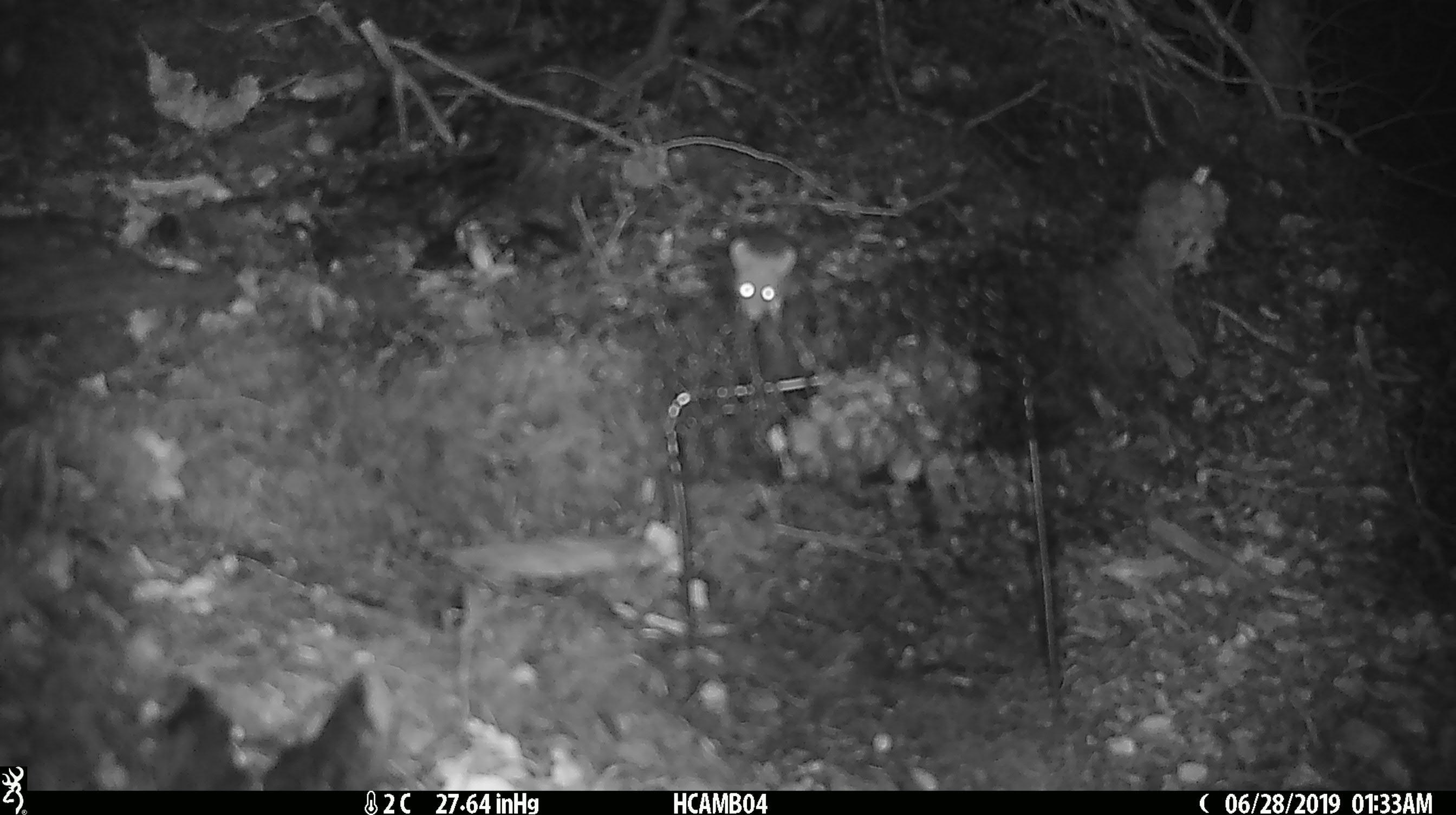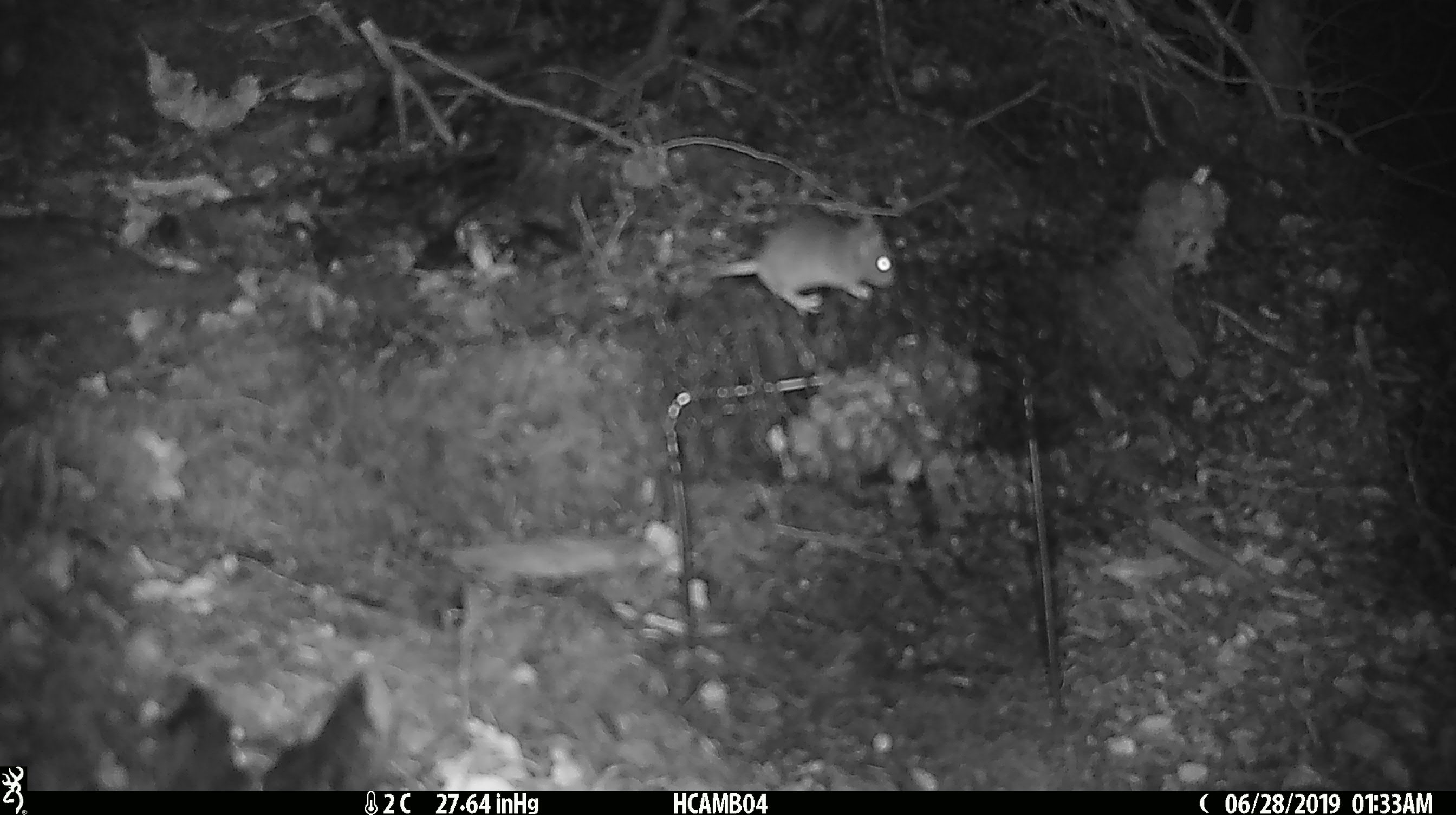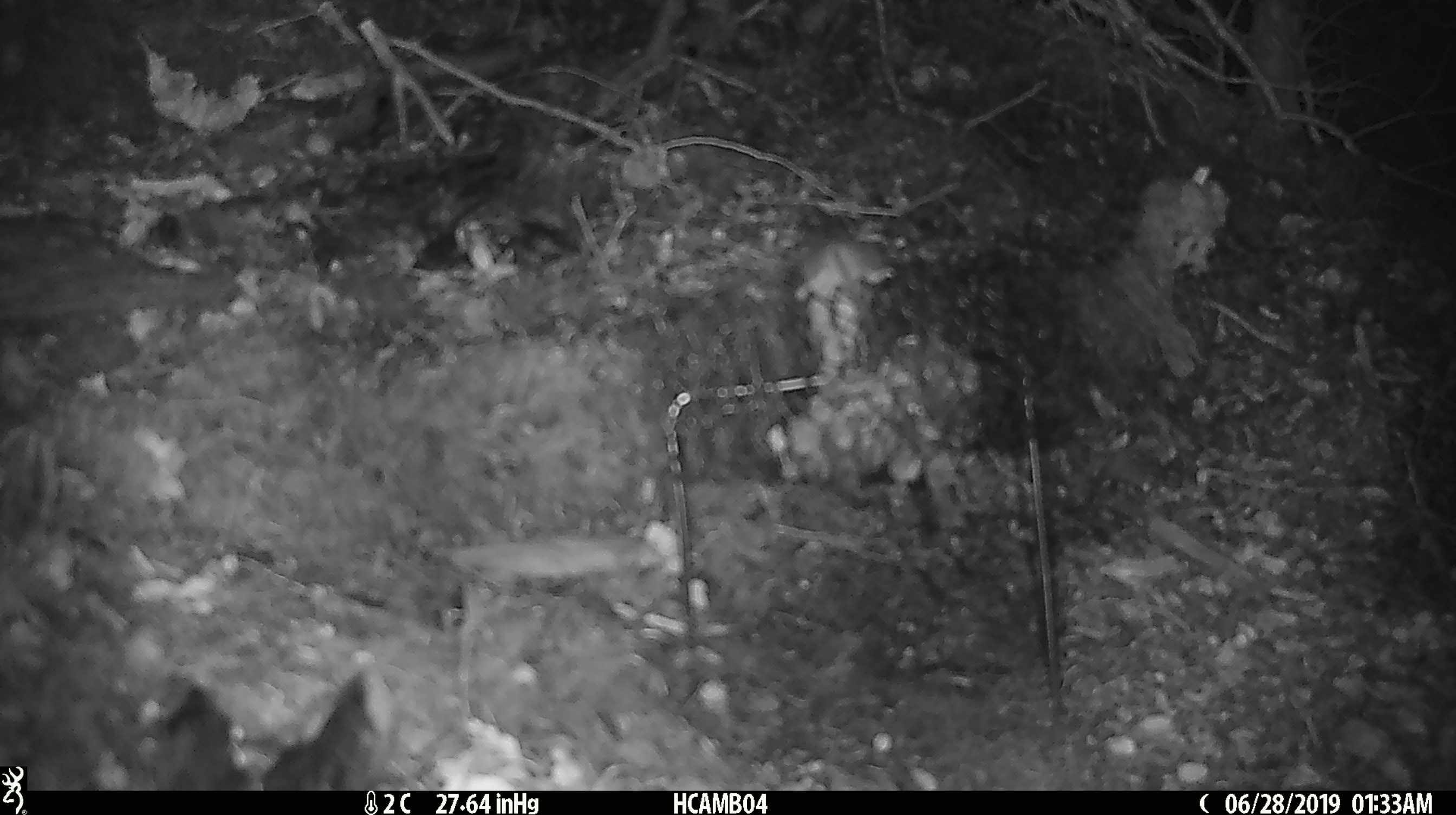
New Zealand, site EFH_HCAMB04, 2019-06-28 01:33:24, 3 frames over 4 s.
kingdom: Animalia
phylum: Chordata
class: Mammalia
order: Rodentia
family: Muridae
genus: Mus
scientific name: Mus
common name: mouse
Mouse (Mus).